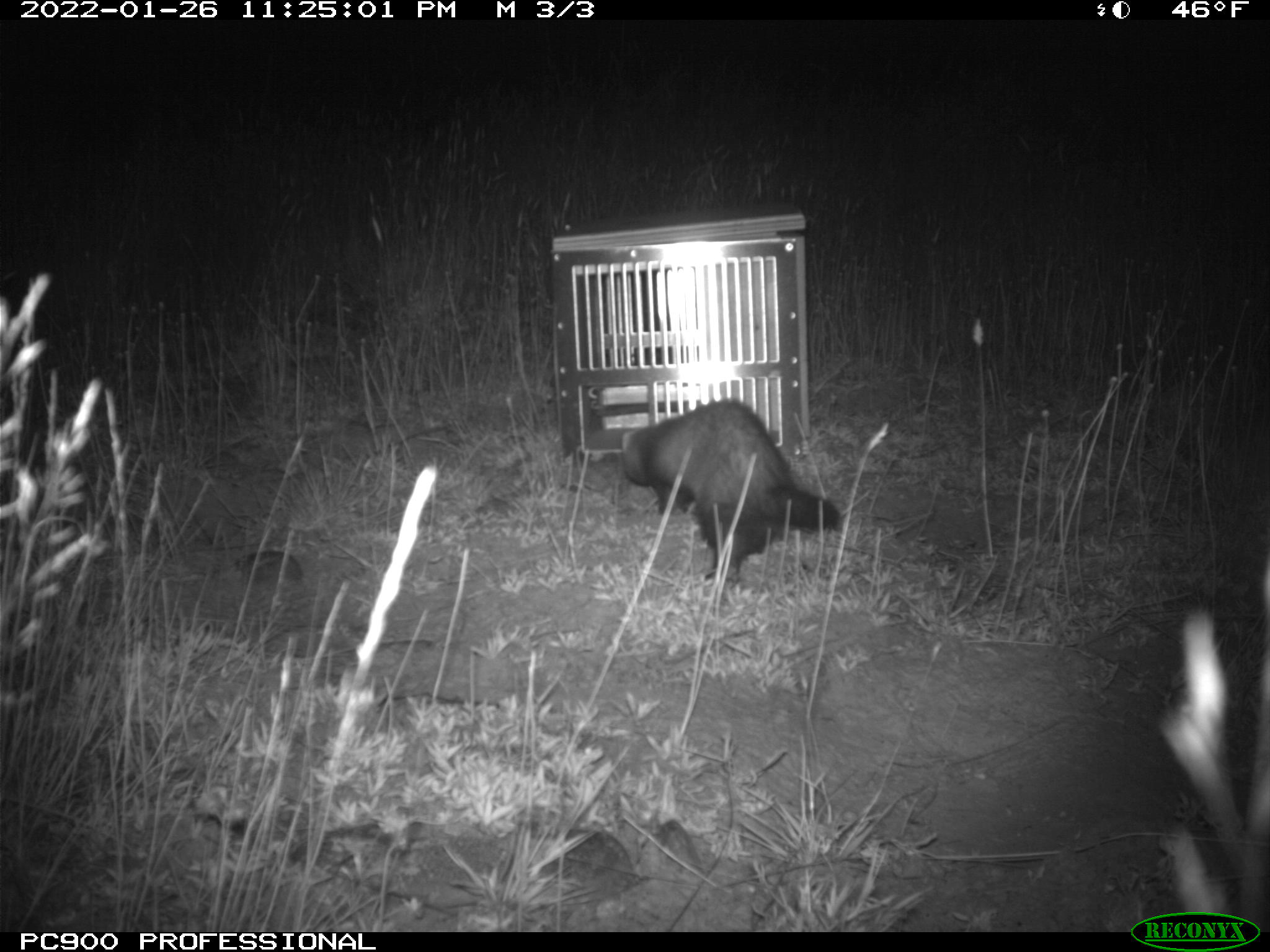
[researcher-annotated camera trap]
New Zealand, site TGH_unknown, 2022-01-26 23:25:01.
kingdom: Animalia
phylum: Chordata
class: Mammalia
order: Carnivora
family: Mustelidae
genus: Mustela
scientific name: Mustela furo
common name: ferret